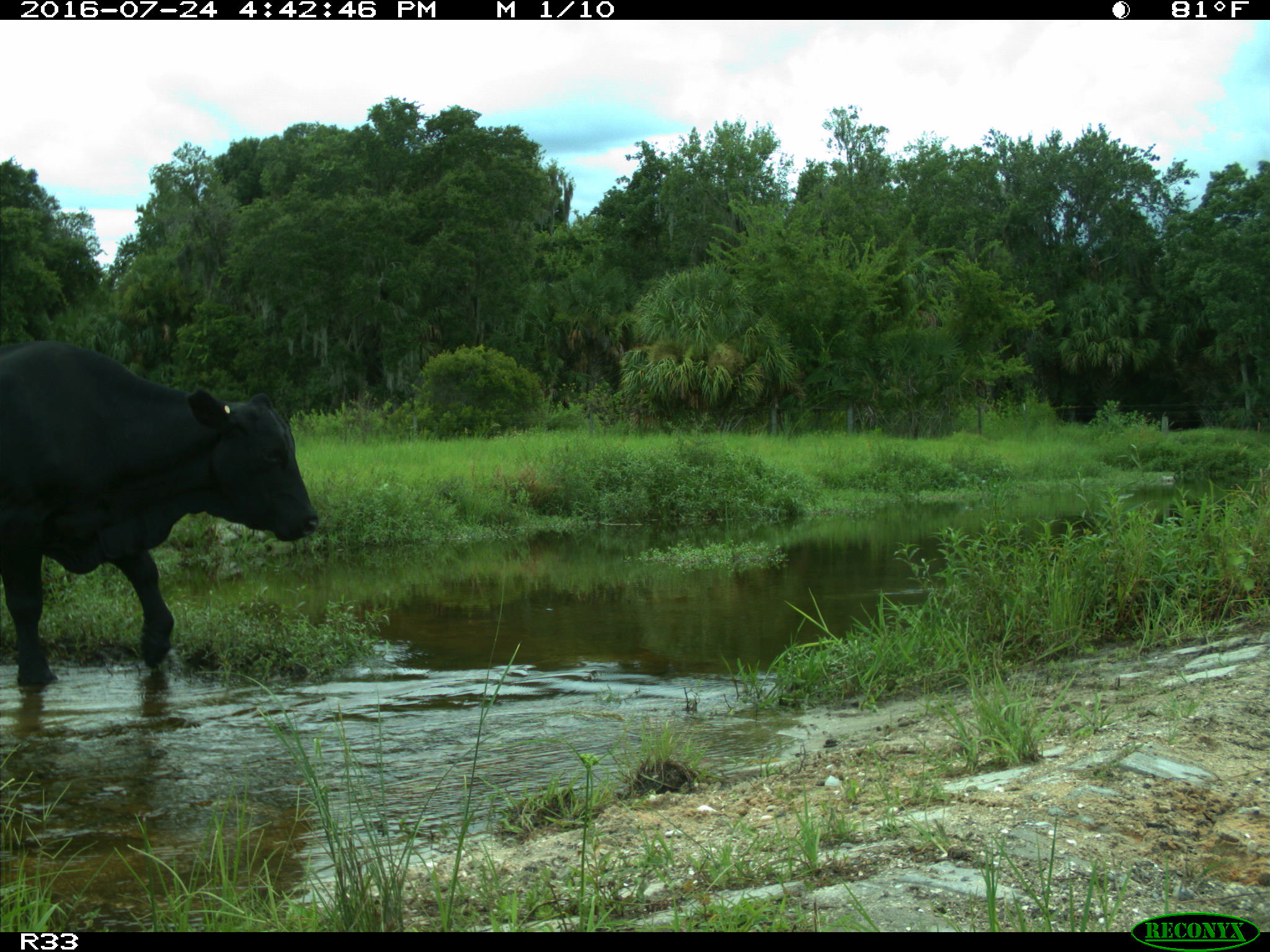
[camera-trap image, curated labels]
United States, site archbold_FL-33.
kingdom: Animalia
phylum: Chordata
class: Mammalia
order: Artiodactyla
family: Bovidae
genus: Bos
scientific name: Bos taurus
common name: domestic cow